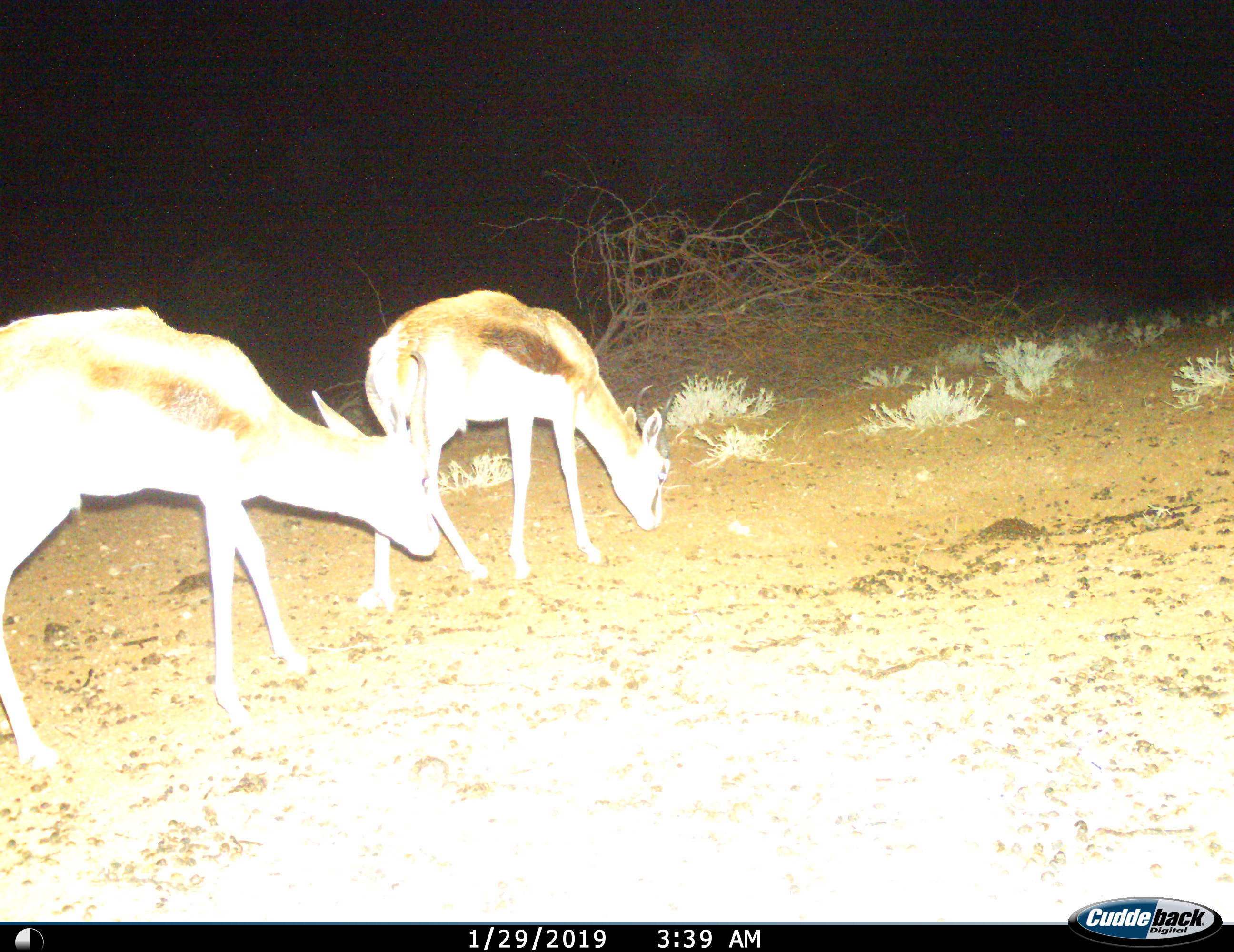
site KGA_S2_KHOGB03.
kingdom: Animalia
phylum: Chordata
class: Mammalia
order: Artiodactyla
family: Bovidae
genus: Antidorcas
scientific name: Antidorcas marsupialis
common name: springbok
Springbok (Antidorcas marsupialis), count 2. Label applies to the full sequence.